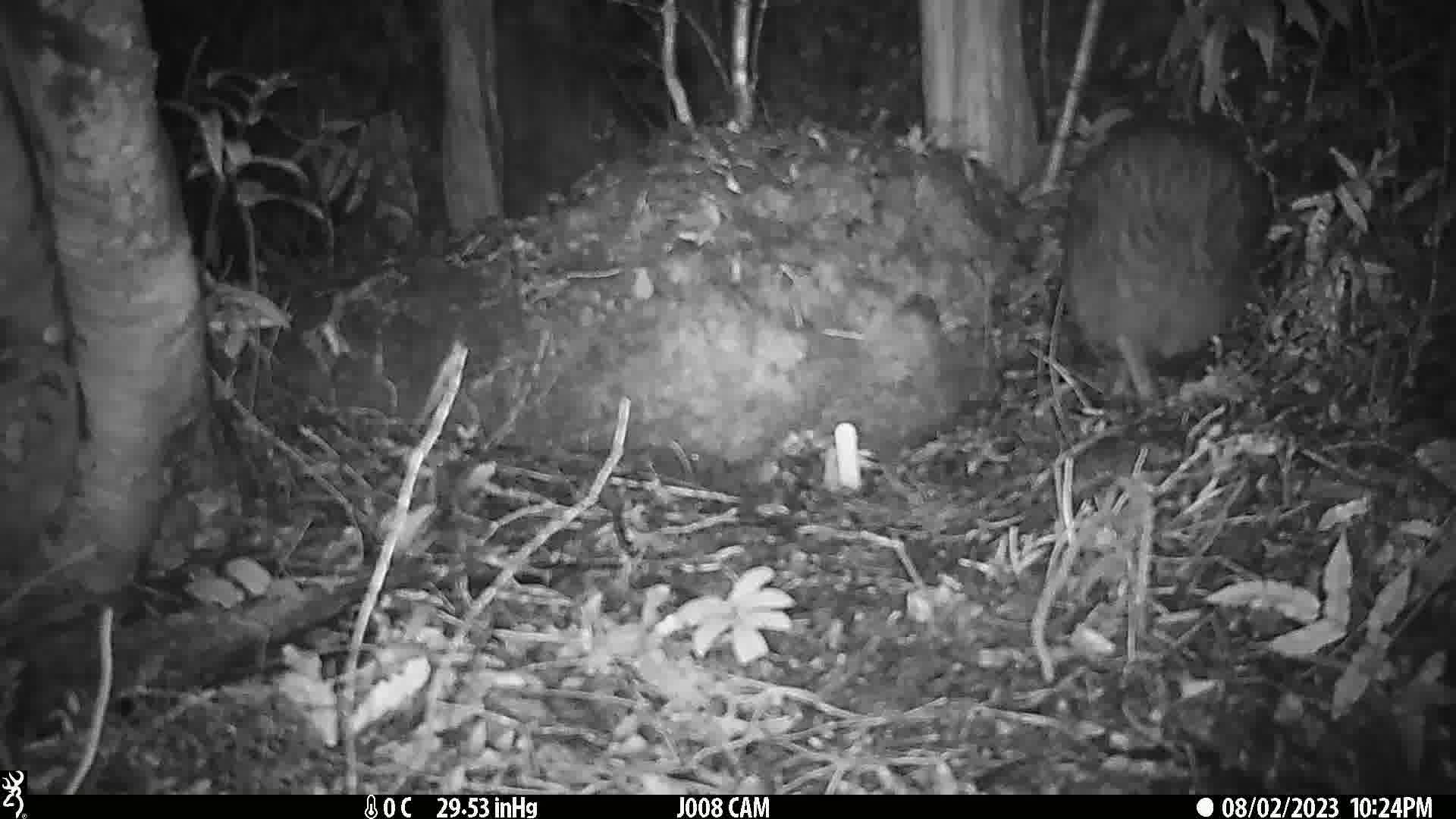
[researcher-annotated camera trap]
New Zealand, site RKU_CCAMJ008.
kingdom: Animalia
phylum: Chordata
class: Aves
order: Apterygiformes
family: Apterygidae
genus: Apteryx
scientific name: Apteryx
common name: kiwi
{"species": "kiwi (Apteryx)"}